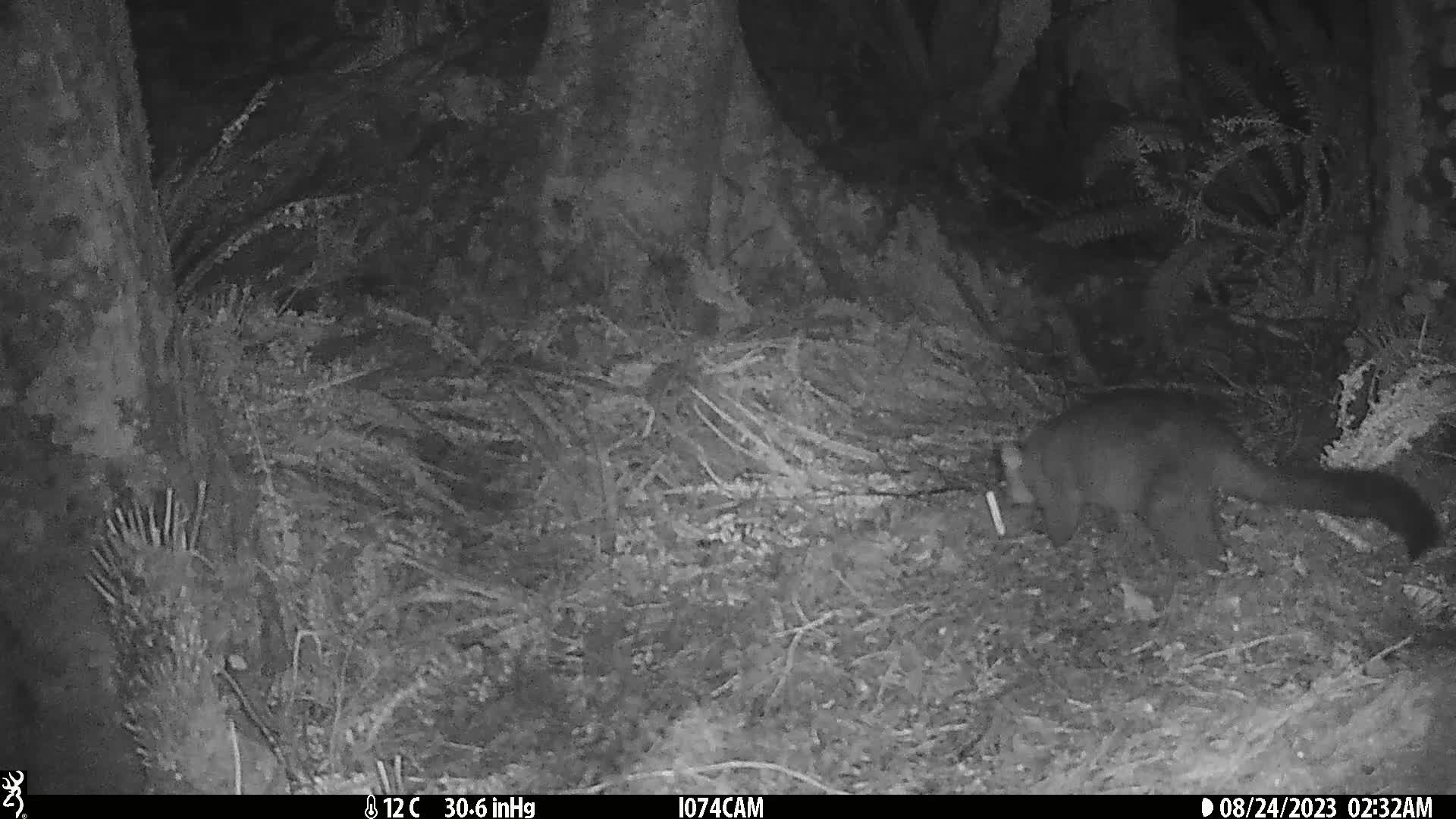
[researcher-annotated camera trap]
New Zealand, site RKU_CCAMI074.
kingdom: Animalia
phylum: Chordata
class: Mammalia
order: Diprotodontia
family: Phalangeridae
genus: Trichosurus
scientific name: Trichosurus vulpecula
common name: common brushtail possum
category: possum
Possum (common brushtail possum) (Trichosurus vulpecula).